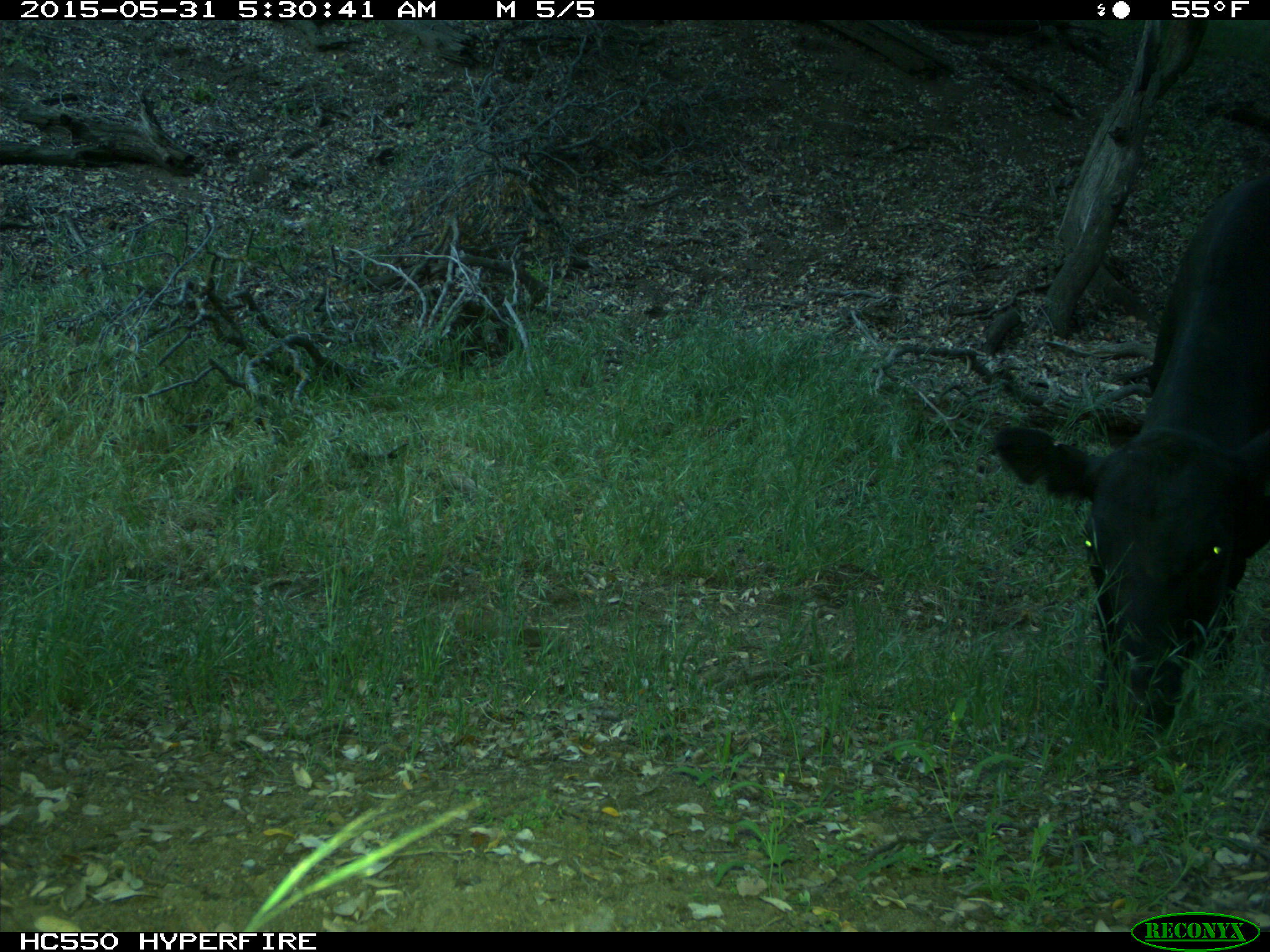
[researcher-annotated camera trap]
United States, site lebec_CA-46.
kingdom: Animalia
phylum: Chordata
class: Mammalia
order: Artiodactyla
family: Bovidae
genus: Bos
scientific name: Bos taurus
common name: domestic cow